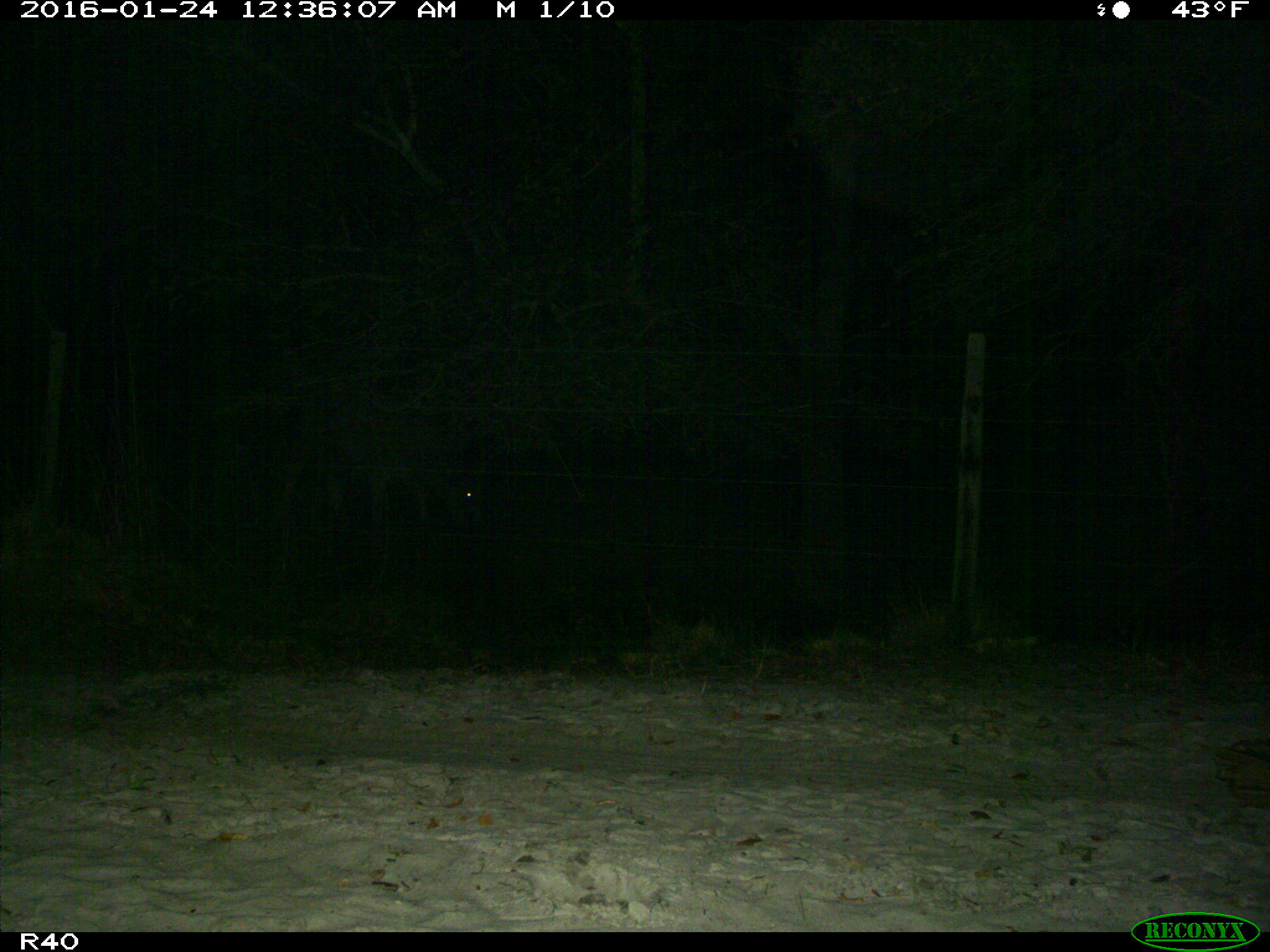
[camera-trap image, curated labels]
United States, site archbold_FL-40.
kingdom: Animalia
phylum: Chordata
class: Mammalia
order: Artiodactyla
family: Bovidae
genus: Bos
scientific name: Bos taurus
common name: domestic cow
Bos taurus (domestic cow).